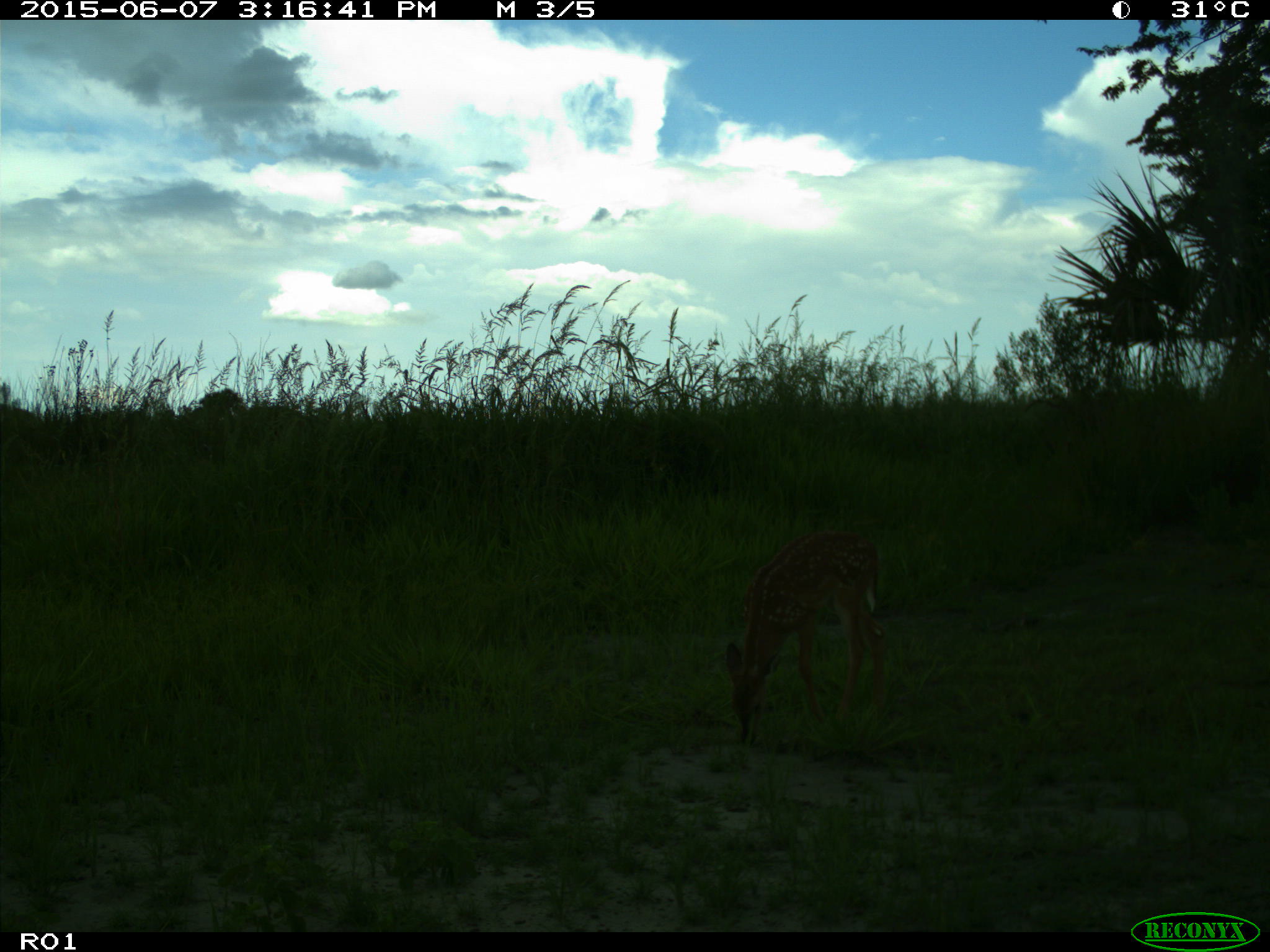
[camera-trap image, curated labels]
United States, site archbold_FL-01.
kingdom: Animalia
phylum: Chordata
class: Mammalia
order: Artiodactyla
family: Cervidae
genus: Odocoileus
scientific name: Odocoileus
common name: deer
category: unidentified deer